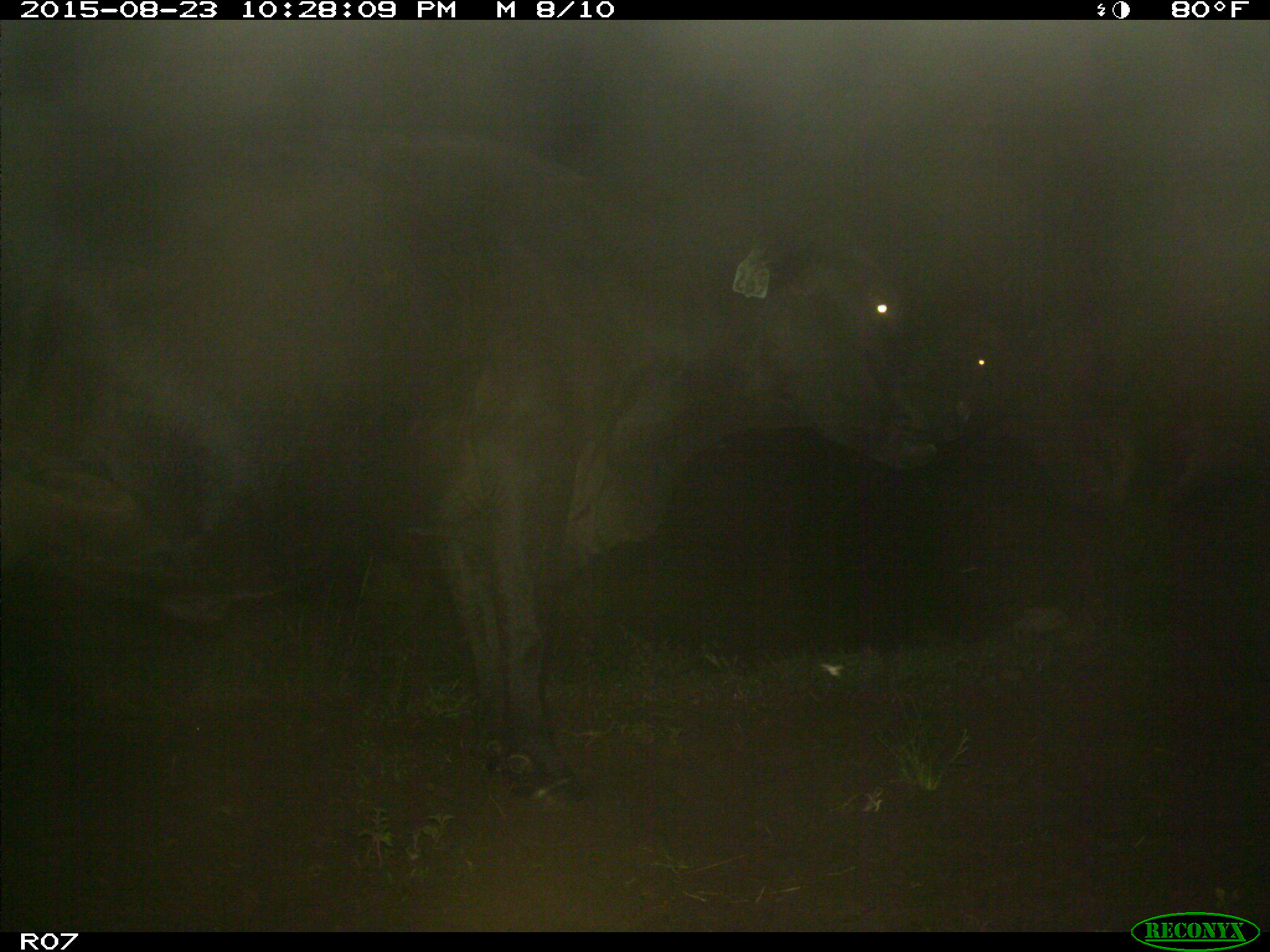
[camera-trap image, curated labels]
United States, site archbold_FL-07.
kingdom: Animalia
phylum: Chordata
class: Mammalia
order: Artiodactyla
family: Bovidae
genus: Bos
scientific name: Bos taurus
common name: domestic cow